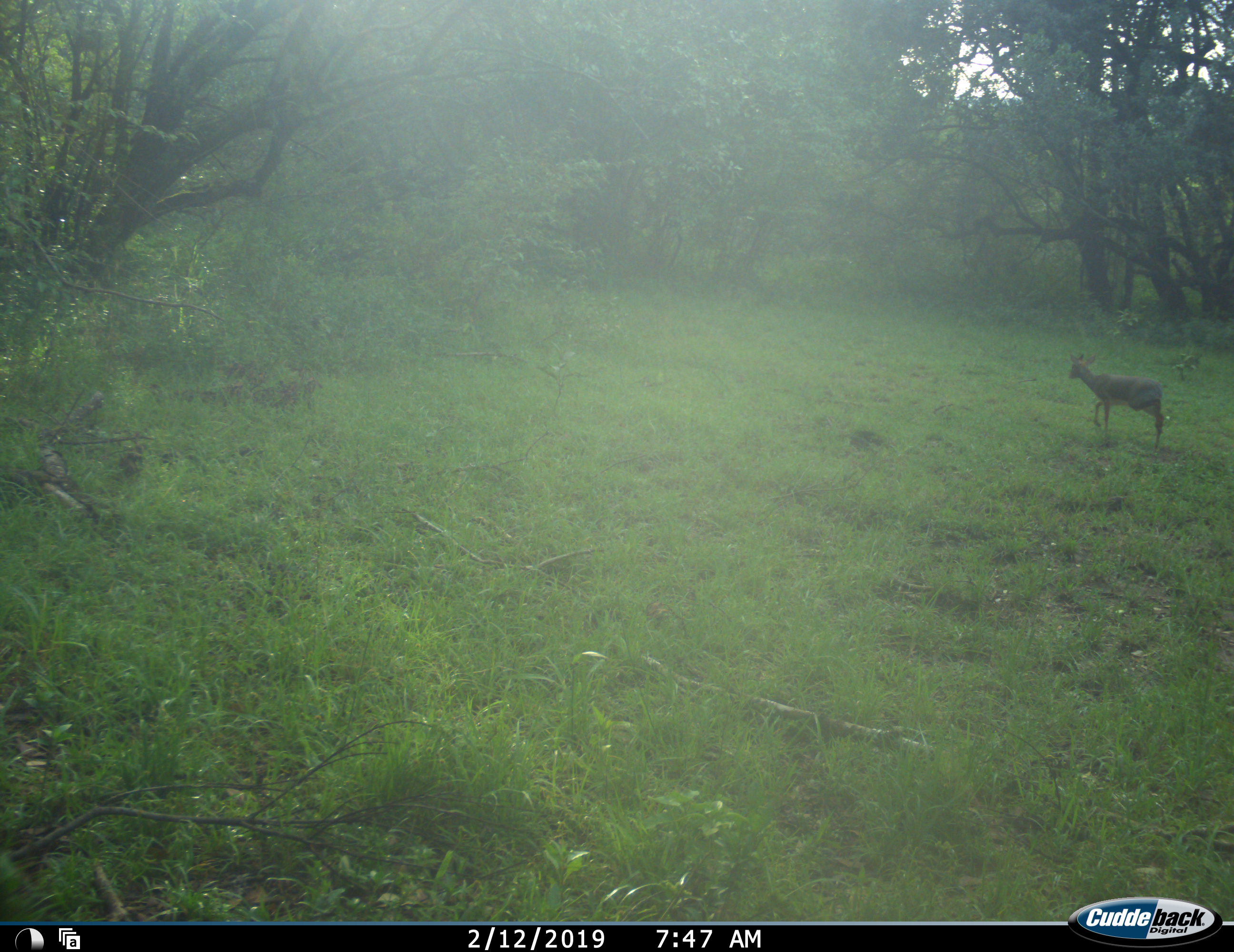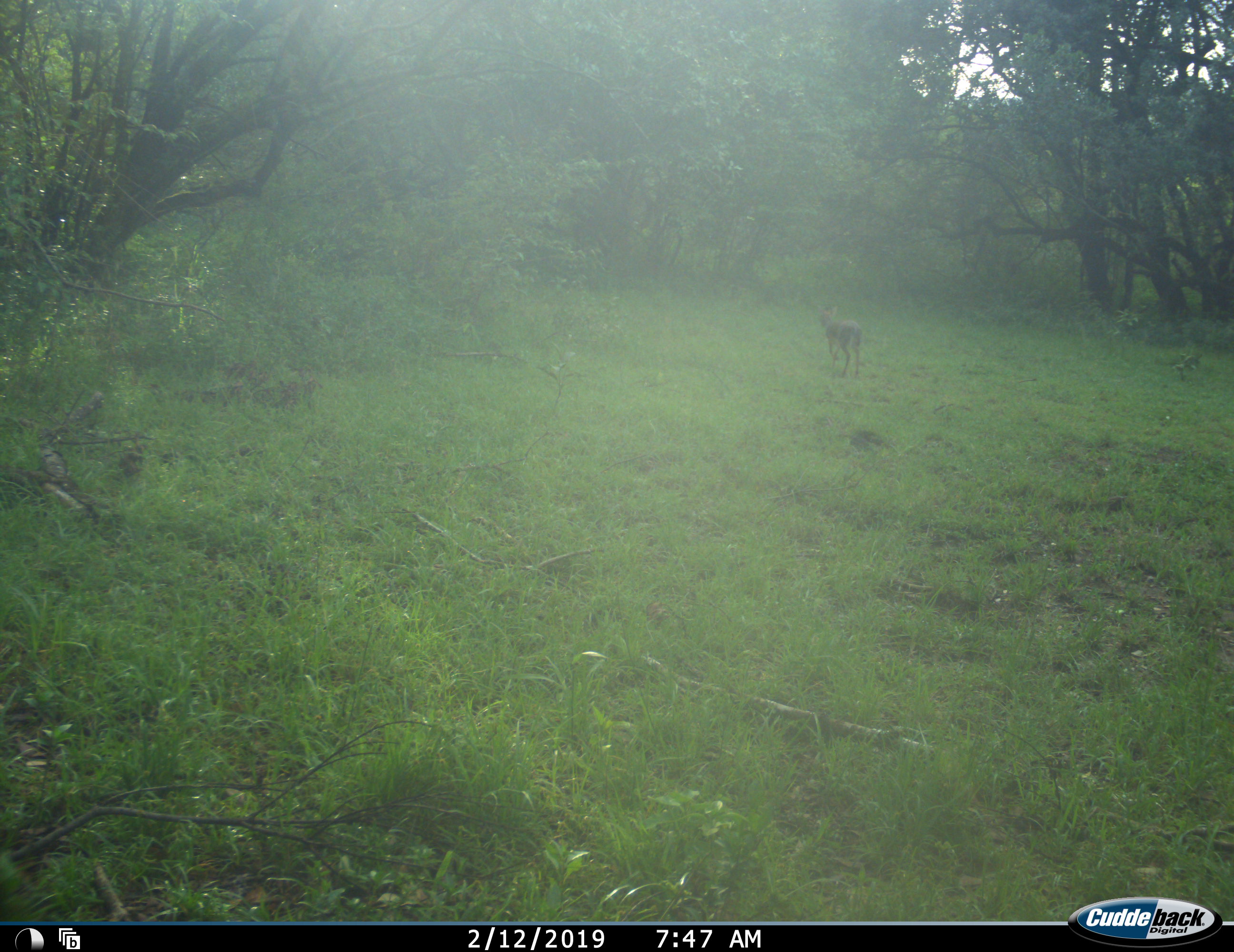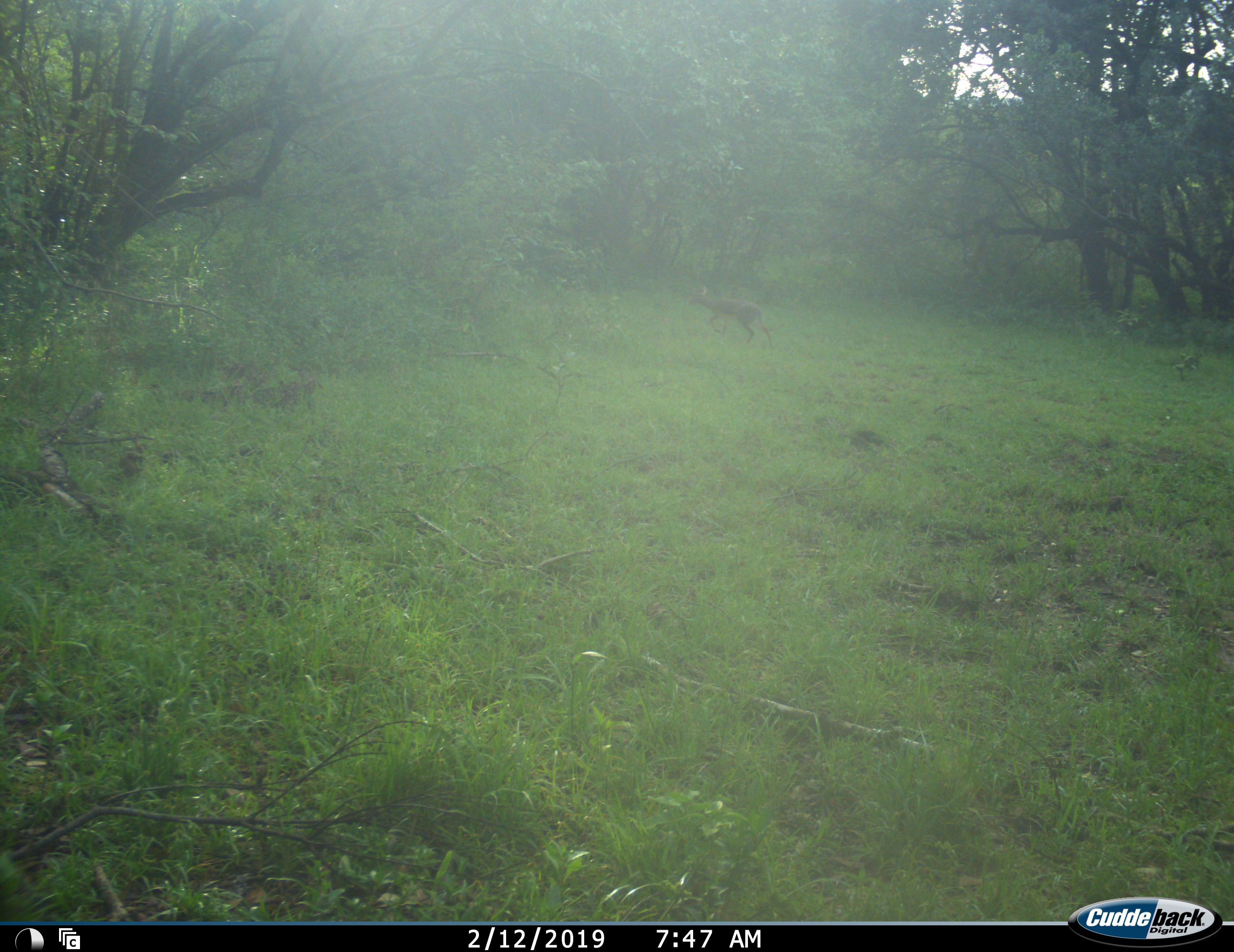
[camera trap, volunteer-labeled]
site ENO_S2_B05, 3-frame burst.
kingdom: Animalia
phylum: Chordata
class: Mammalia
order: Artiodactyla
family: Bovidae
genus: Madoqua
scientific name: Madoqua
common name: dik-dik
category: dikdik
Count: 1.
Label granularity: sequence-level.